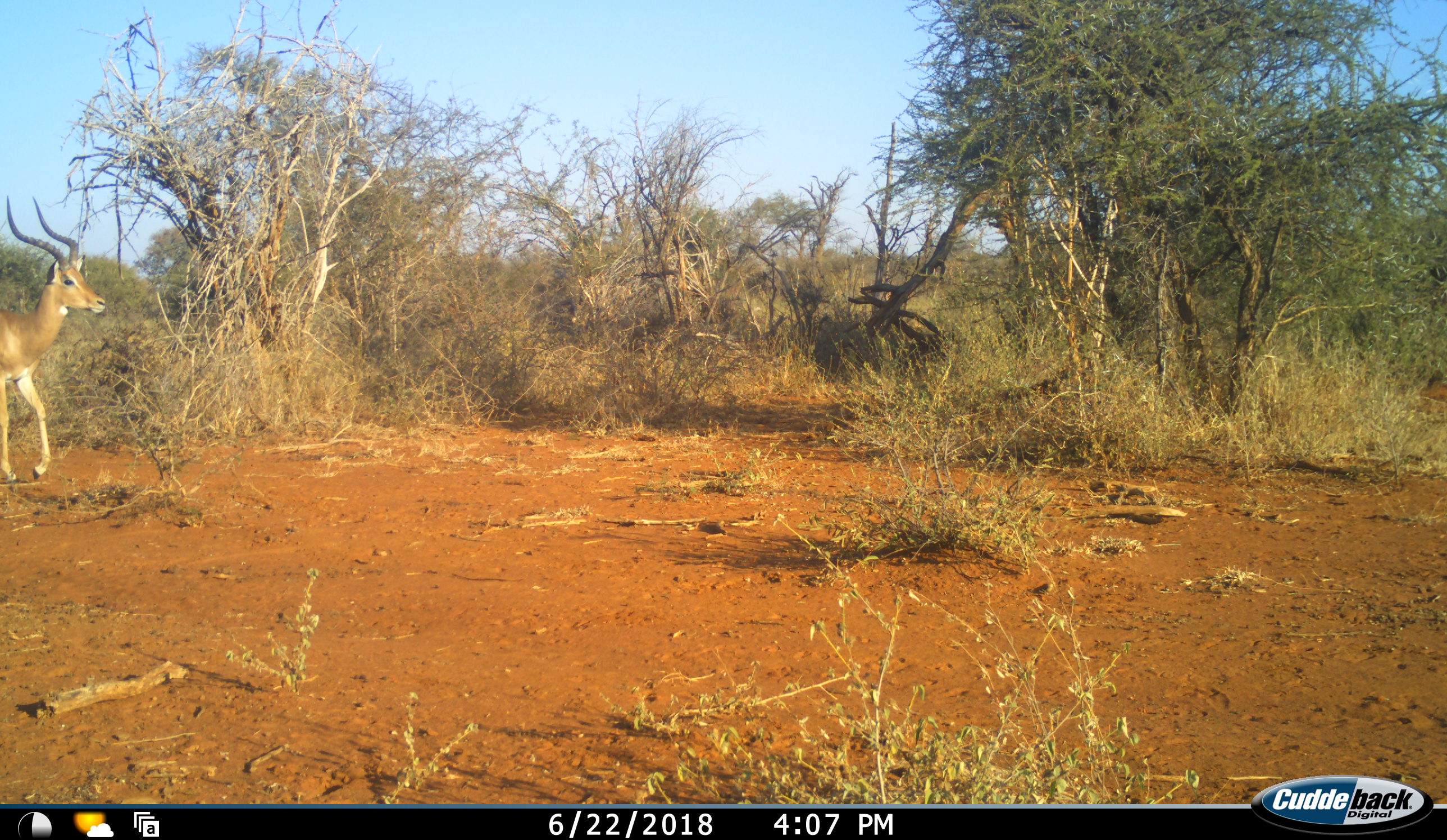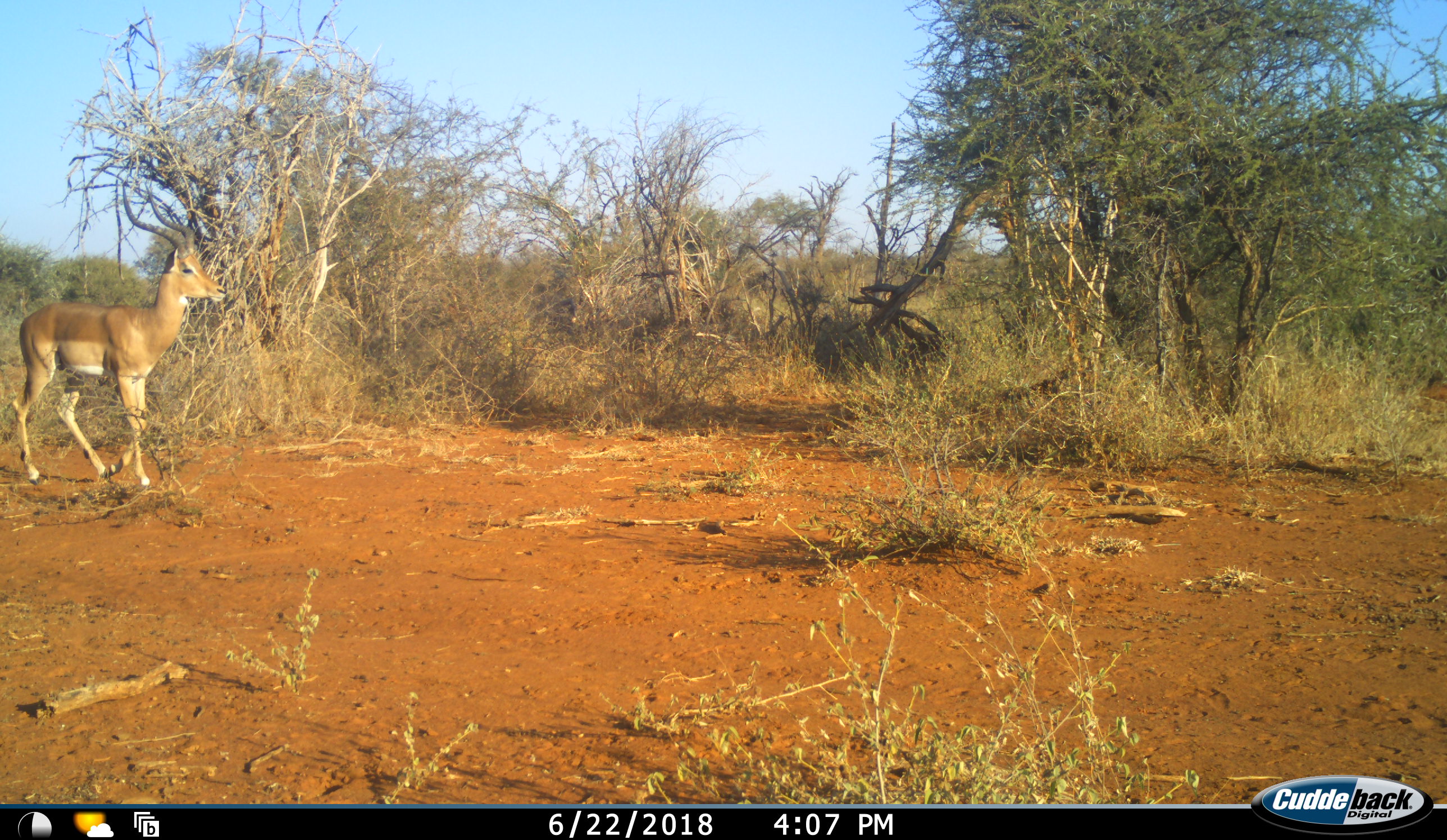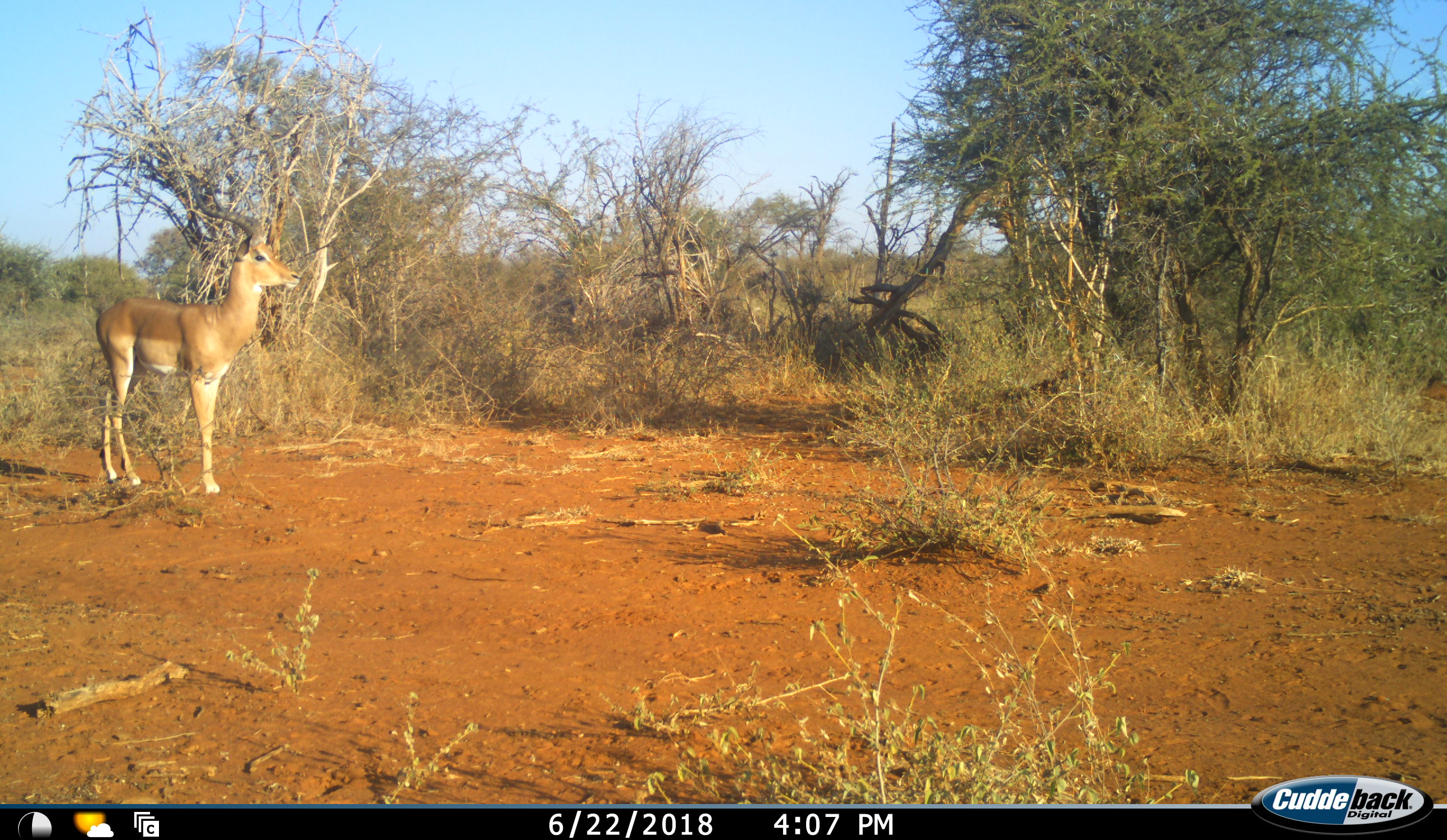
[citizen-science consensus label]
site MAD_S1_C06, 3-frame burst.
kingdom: Animalia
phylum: Chordata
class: Mammalia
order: Artiodactyla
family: Bovidae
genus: Aepyceros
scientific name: Aepyceros melampus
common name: impala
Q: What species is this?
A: Impala (Aepyceros melampus).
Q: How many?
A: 1.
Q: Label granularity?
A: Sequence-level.